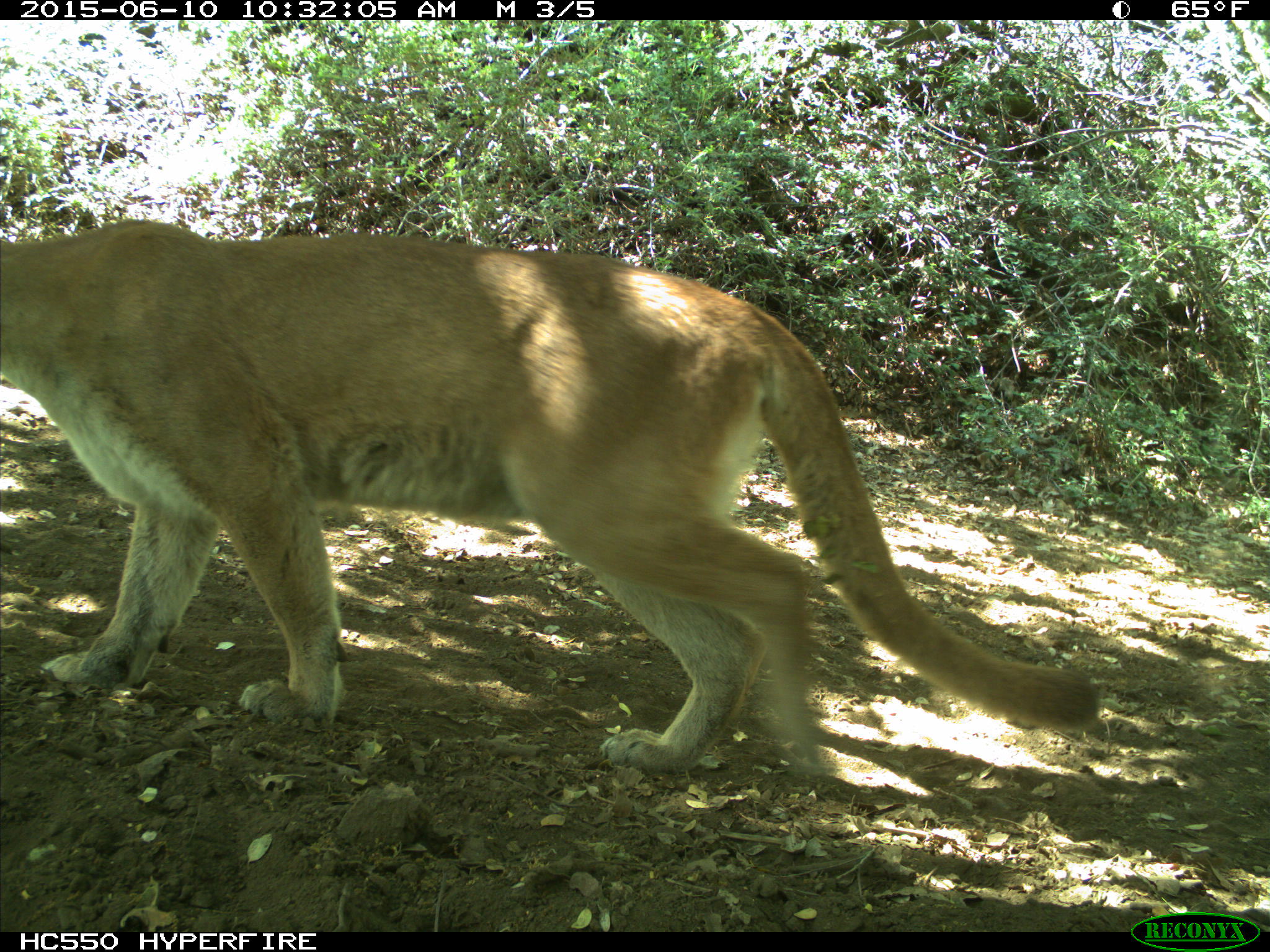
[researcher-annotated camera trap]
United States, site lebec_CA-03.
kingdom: Animalia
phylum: Chordata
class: Mammalia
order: Carnivora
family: Felidae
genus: Puma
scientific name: Puma concolor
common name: mountain lion